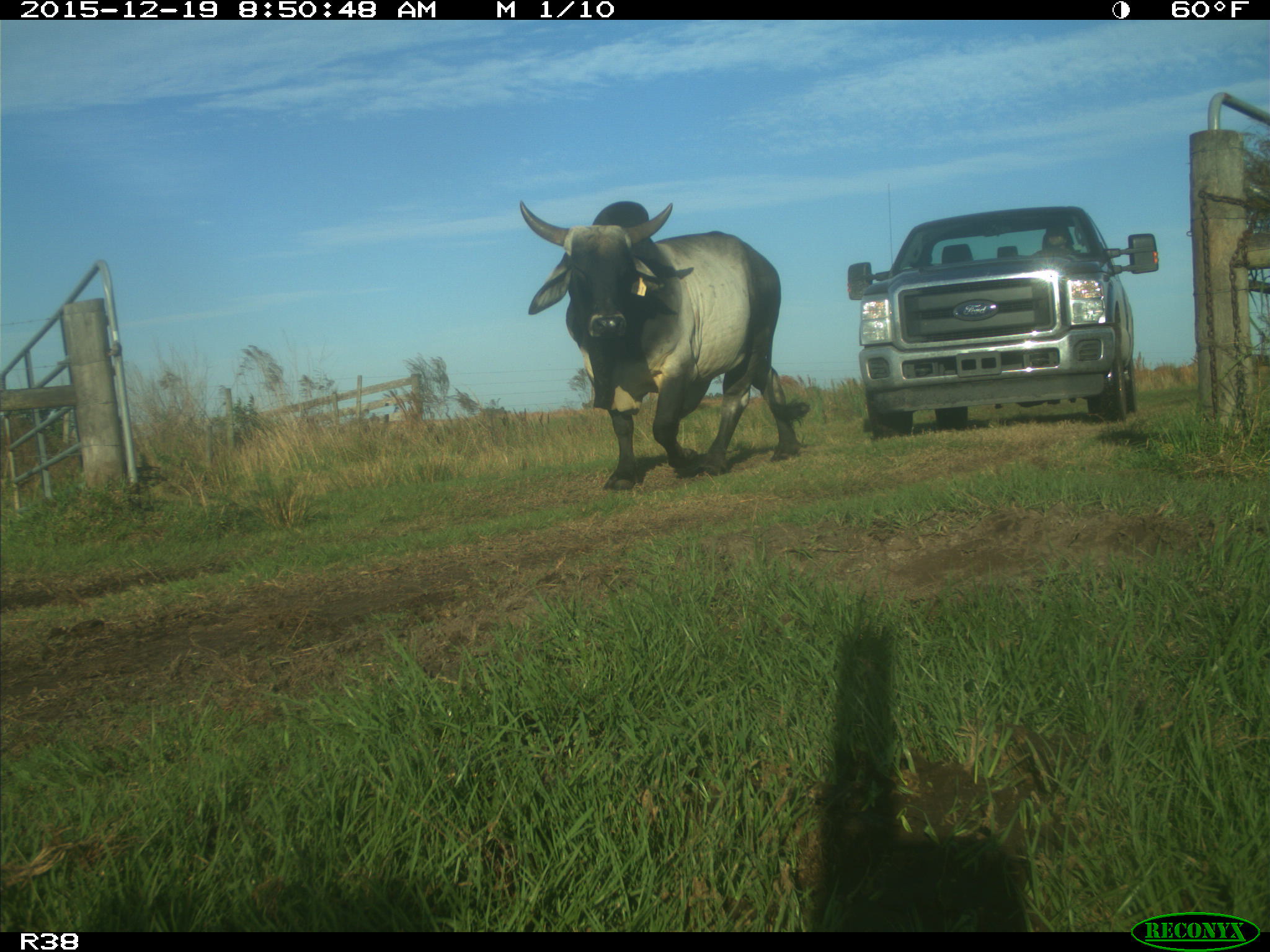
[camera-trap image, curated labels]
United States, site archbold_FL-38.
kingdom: Animalia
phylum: Chordata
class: Mammalia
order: Artiodactyla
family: Bovidae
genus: Bos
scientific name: Bos taurus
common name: domestic cow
Bos taurus (domestic cow).